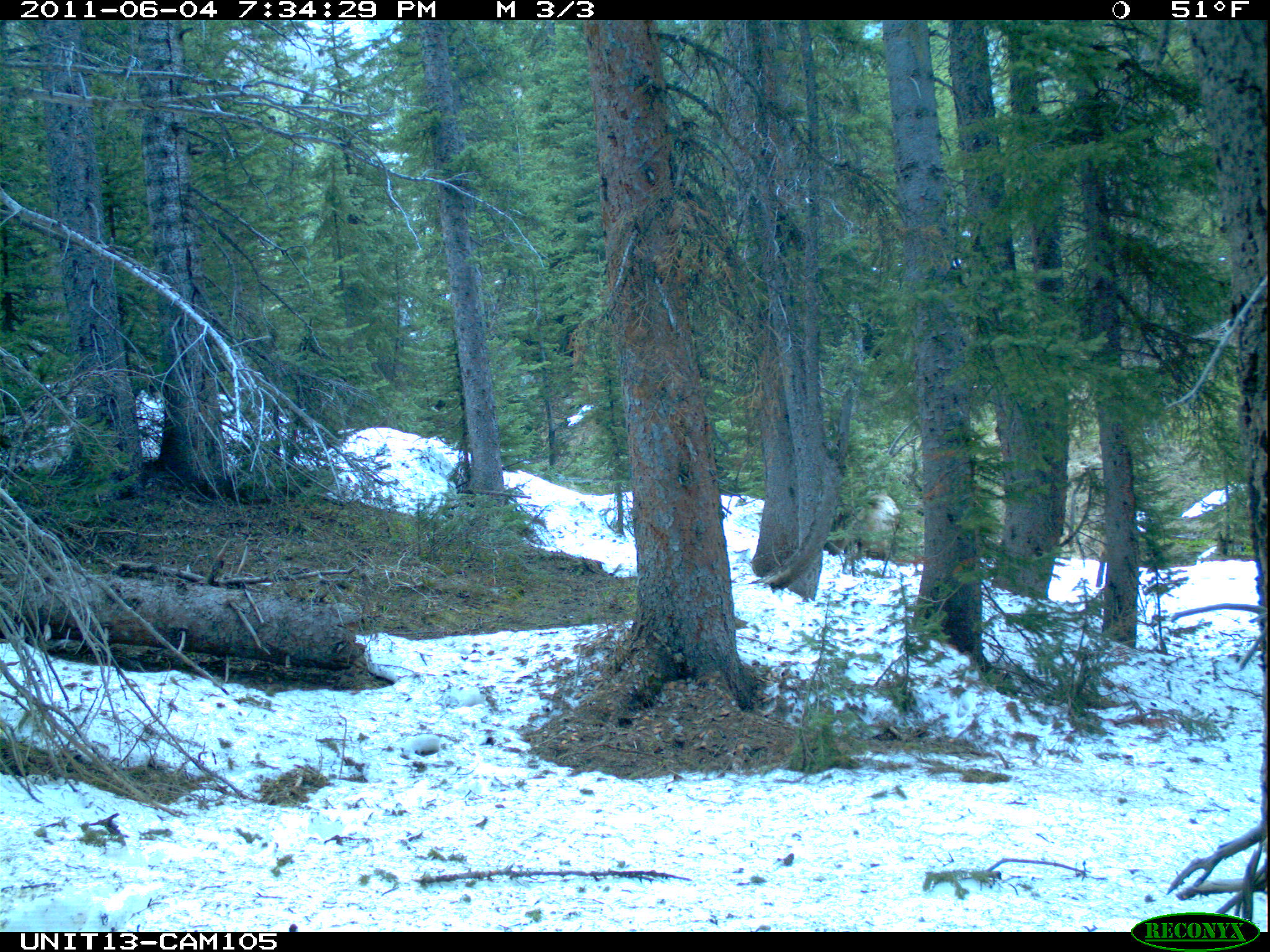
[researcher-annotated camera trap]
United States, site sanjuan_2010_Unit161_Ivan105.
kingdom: Animalia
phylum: Chordata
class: Mammalia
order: Artiodactyla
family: Cervidae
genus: Cervus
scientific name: Cervus elaphus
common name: red deer